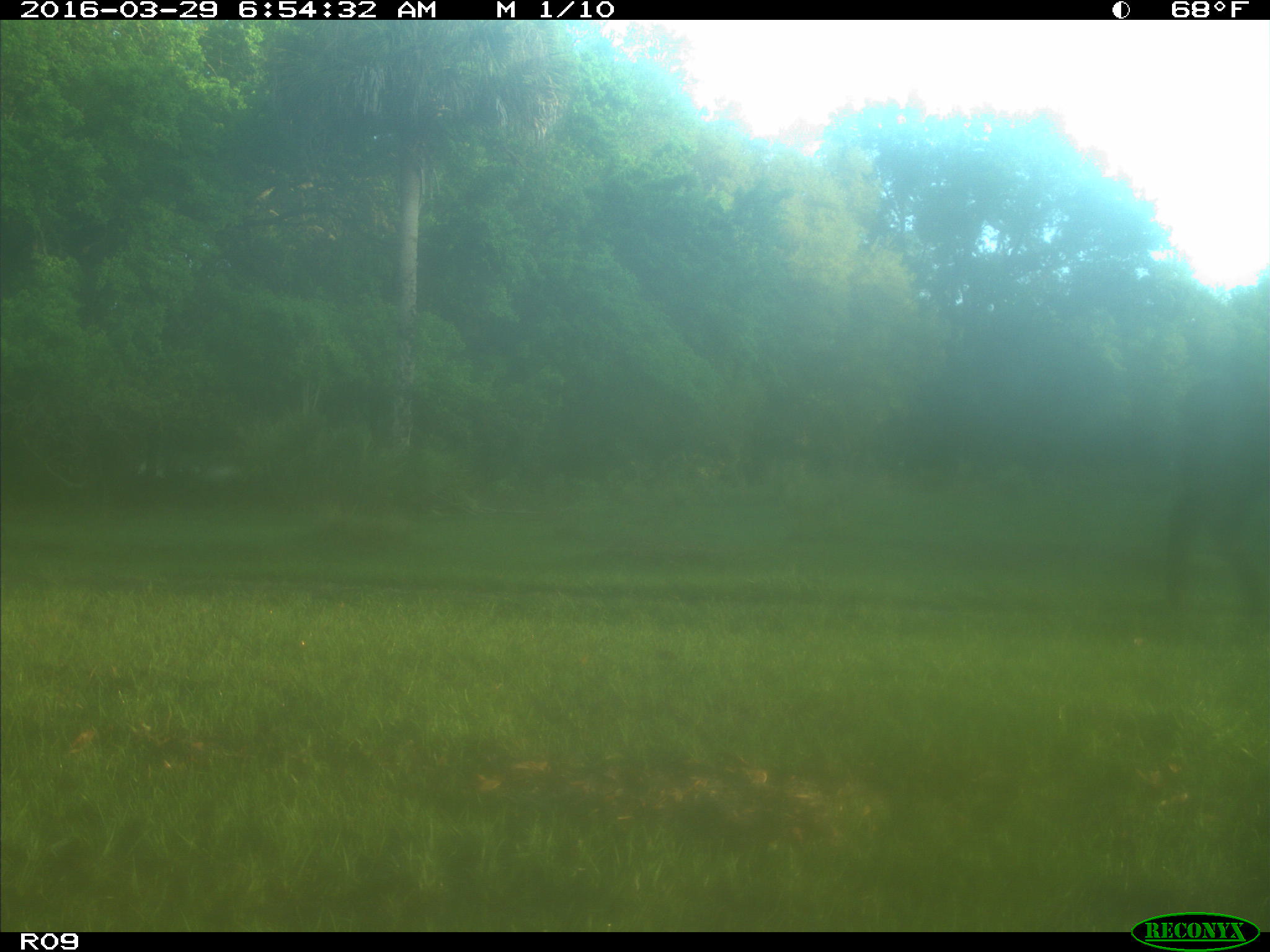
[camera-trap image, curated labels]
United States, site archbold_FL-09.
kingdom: Animalia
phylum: Chordata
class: Mammalia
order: Artiodactyla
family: Bovidae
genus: Bos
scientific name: Bos taurus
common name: domestic cow